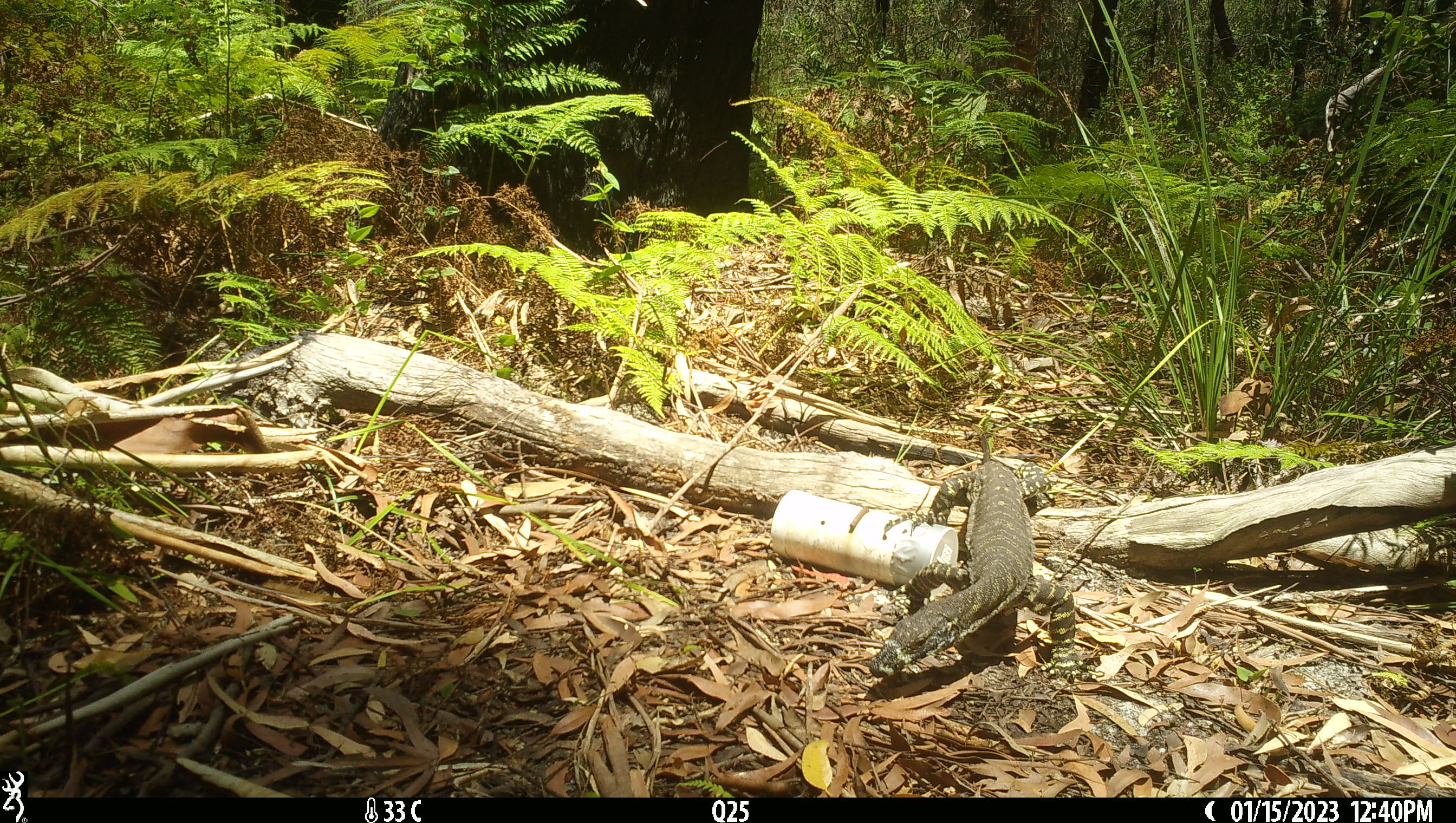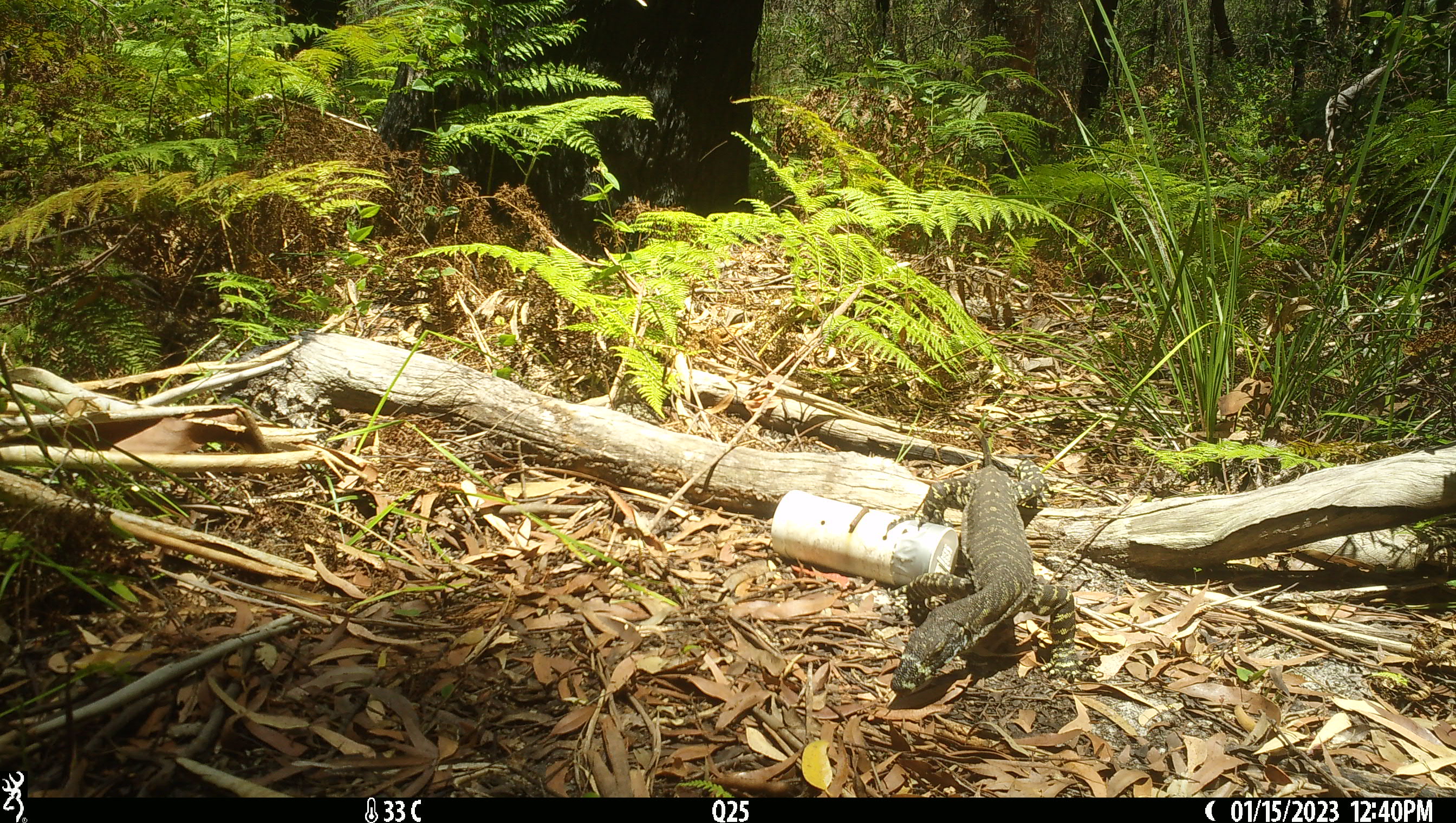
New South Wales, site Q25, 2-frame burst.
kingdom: Animalia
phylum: Chordata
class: Reptilia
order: Squamata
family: Varanidae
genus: Varanus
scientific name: Varanus varius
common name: lace monitor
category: goanna